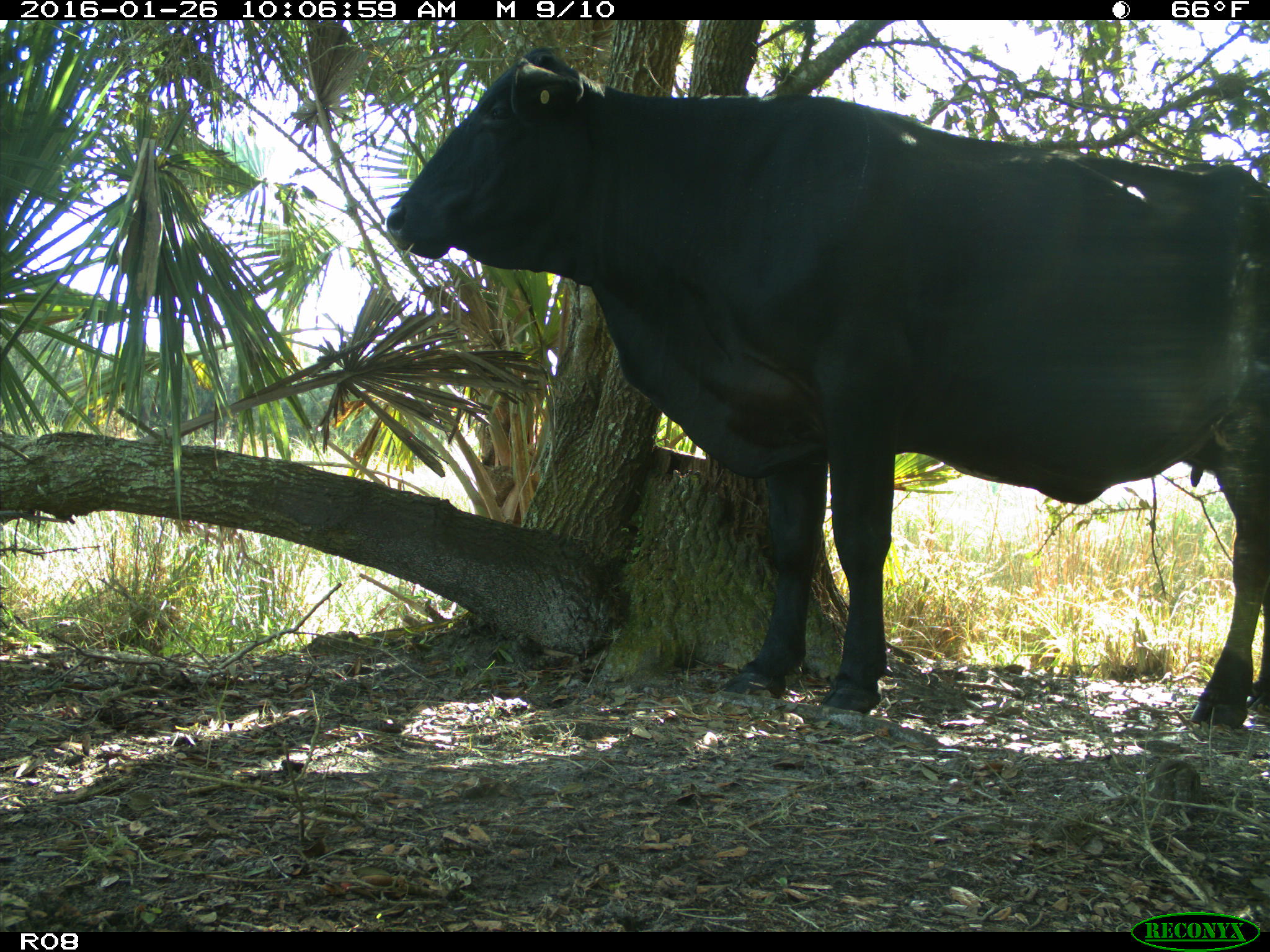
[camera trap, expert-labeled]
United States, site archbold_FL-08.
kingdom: Animalia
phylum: Chordata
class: Mammalia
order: Artiodactyla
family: Bovidae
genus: Bos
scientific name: Bos taurus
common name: domestic cow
Bos taurus (domestic cow).